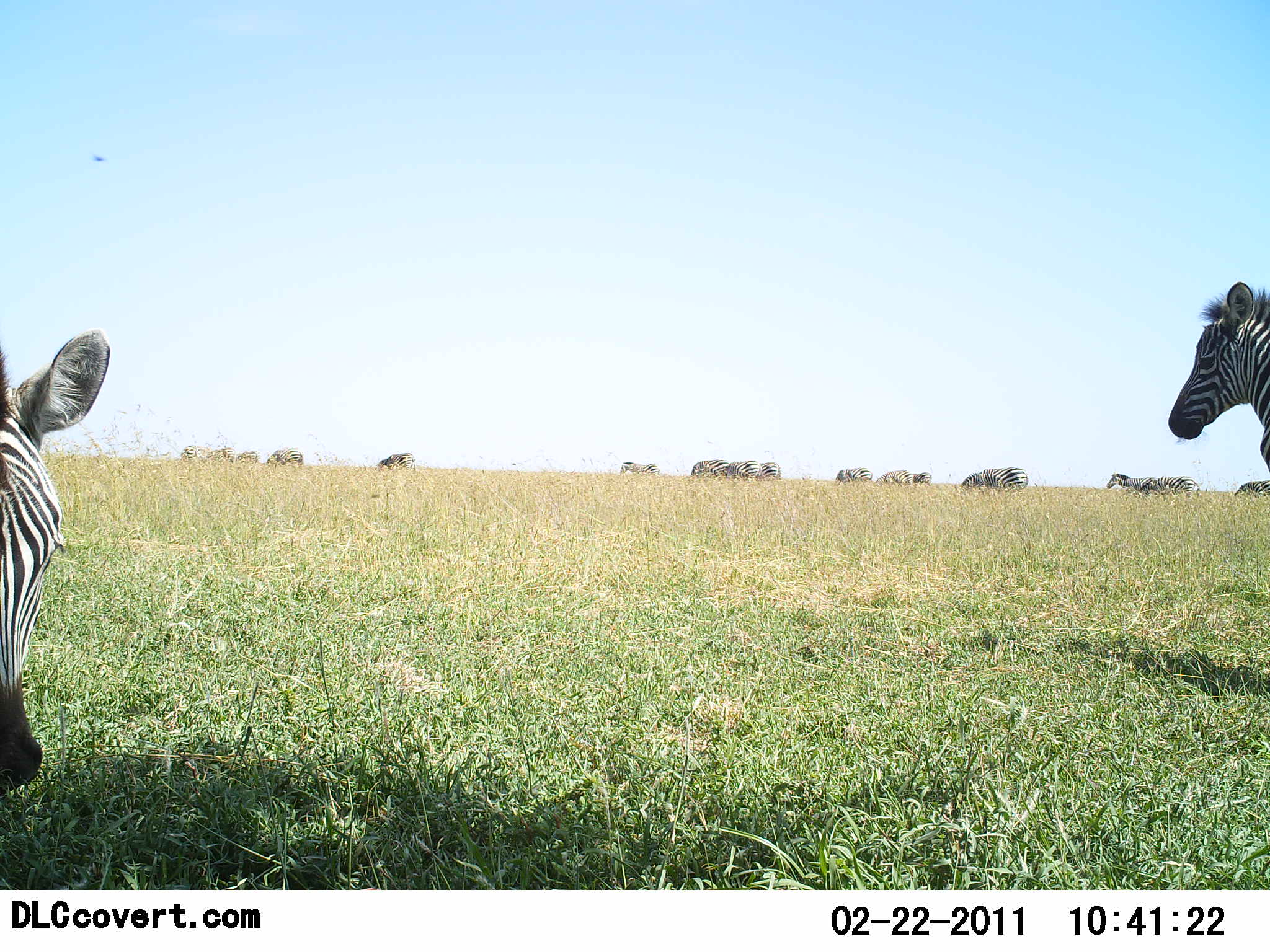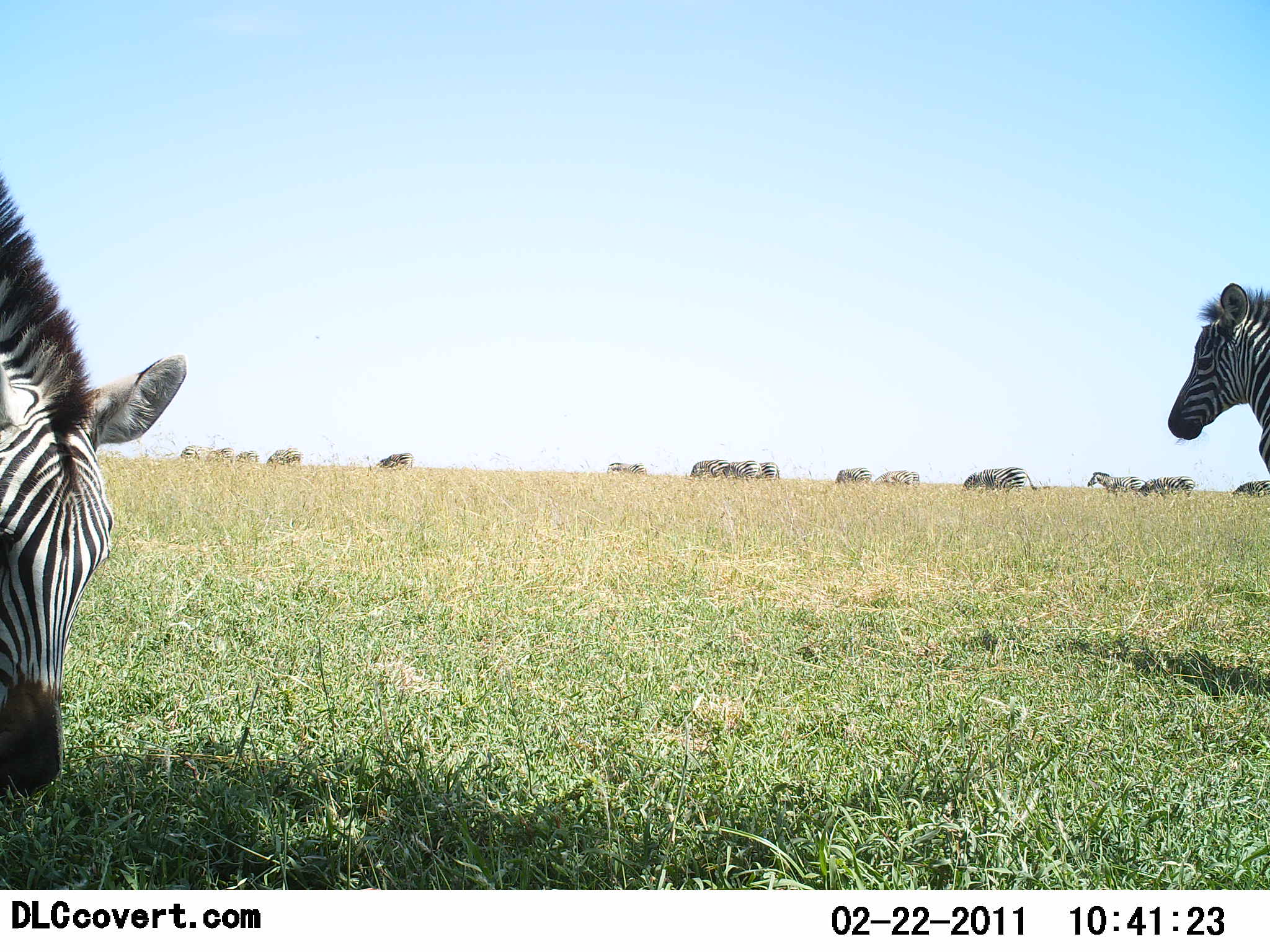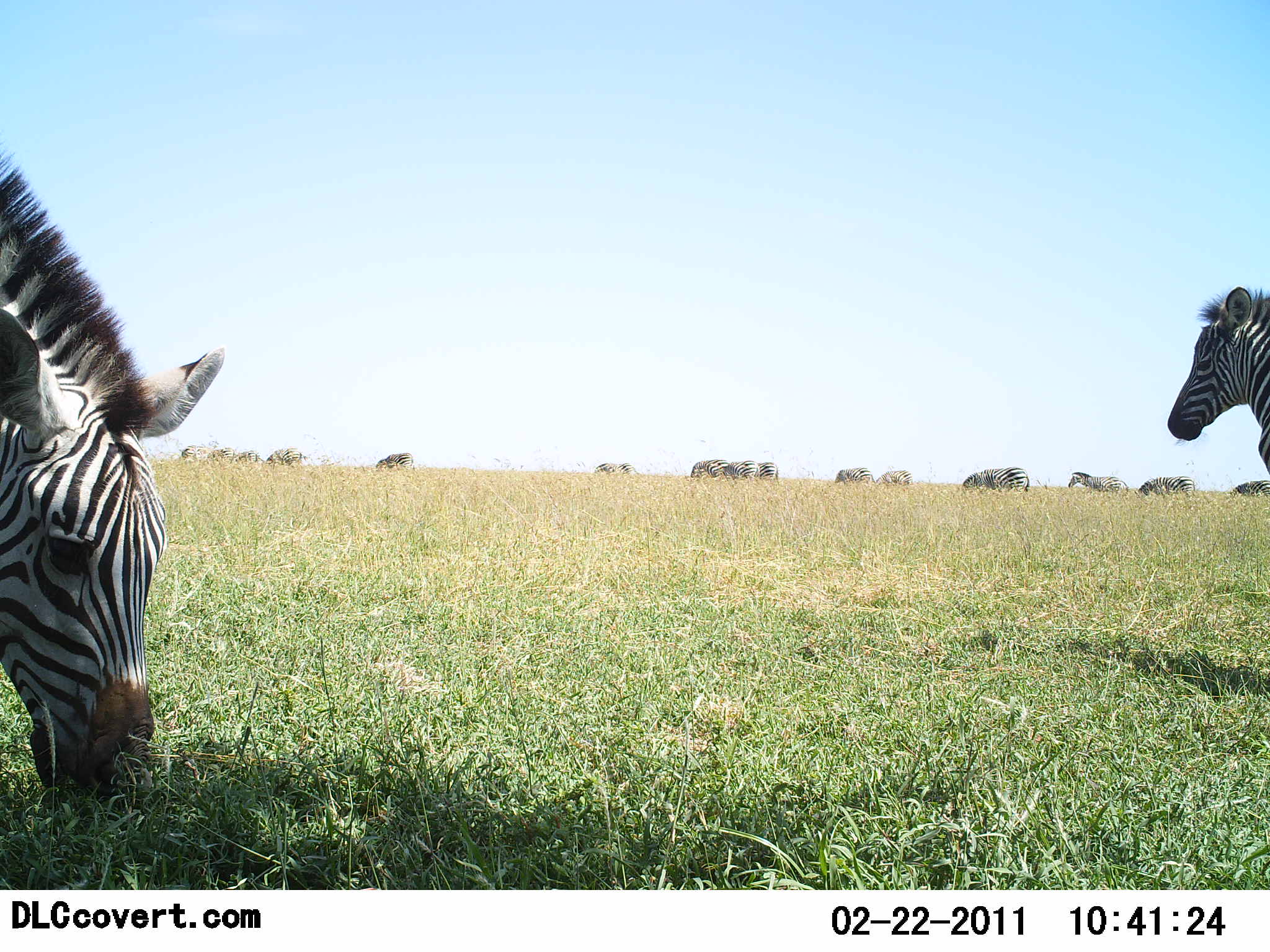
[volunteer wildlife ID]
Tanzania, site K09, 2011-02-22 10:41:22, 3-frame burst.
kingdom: Animalia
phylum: Chordata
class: Mammalia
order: Perissodactyla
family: Equidae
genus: Equus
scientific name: Equus quagga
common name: plains zebra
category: zebra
Zebra (plains zebra) (Equus quagga), count 11-50. Behavior (volunteer vote fractions): standing 70%, resting 10%, moving 70%, interacting 0%. Young present (vote fraction): 20%. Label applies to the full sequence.